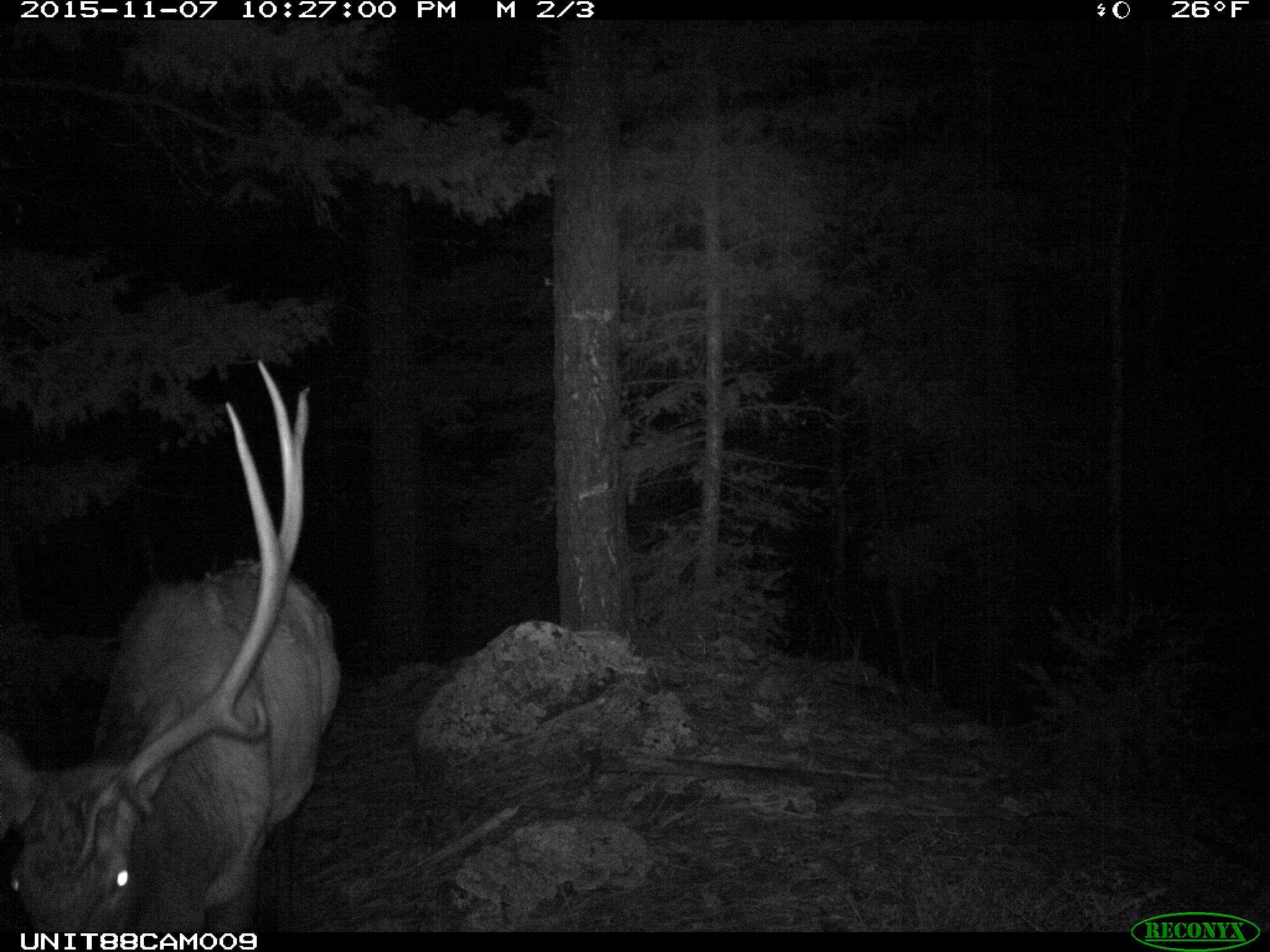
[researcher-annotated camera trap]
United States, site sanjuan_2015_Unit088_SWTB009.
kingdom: Animalia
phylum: Chordata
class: Mammalia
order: Artiodactyla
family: Cervidae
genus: Cervus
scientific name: Cervus elaphus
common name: red deer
Cervus elaphus (red deer).